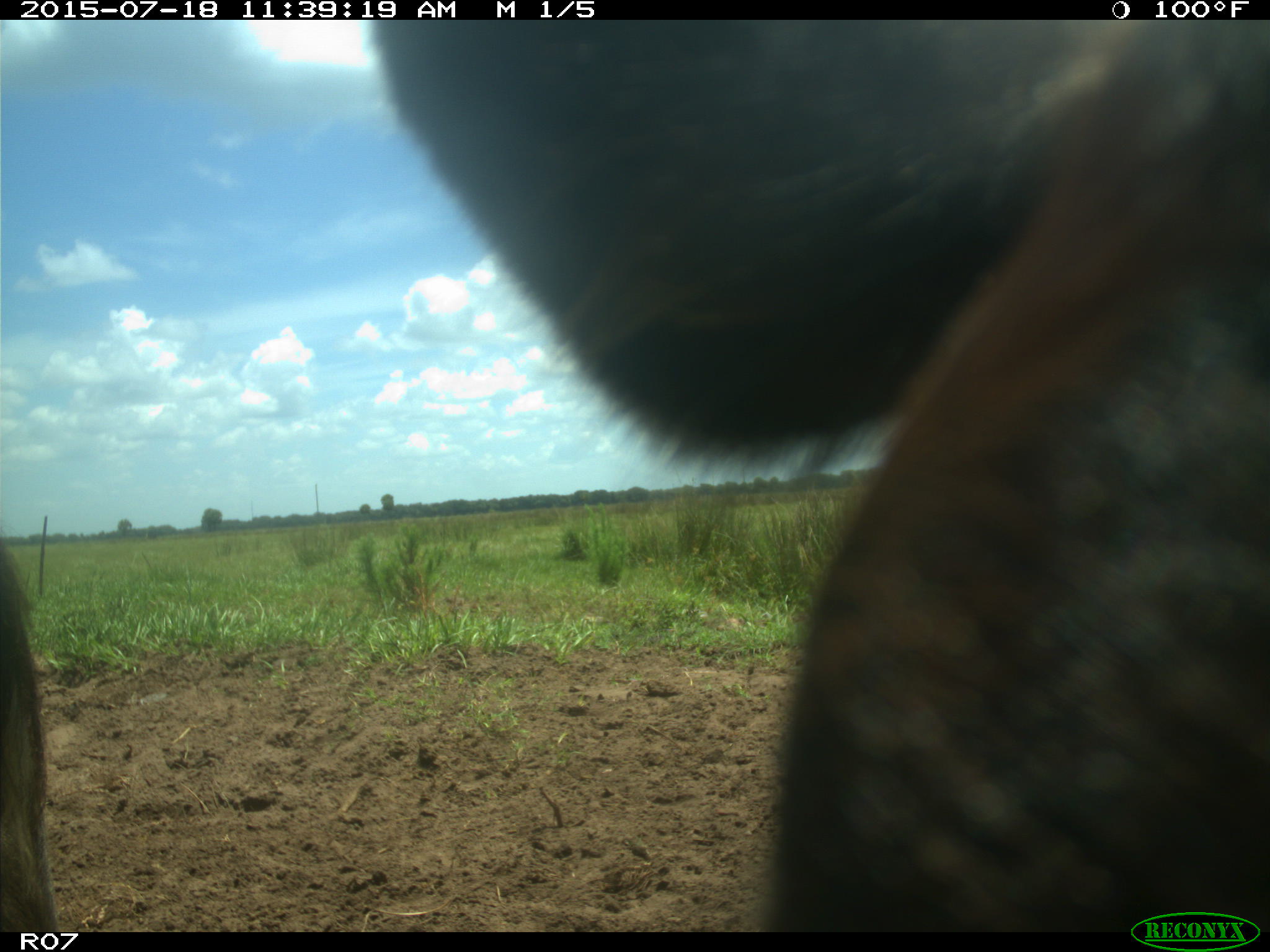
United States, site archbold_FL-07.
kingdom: Animalia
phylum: Chordata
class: Mammalia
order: Artiodactyla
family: Bovidae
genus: Bos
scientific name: Bos taurus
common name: domestic cow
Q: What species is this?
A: Bos taurus (domestic cow).